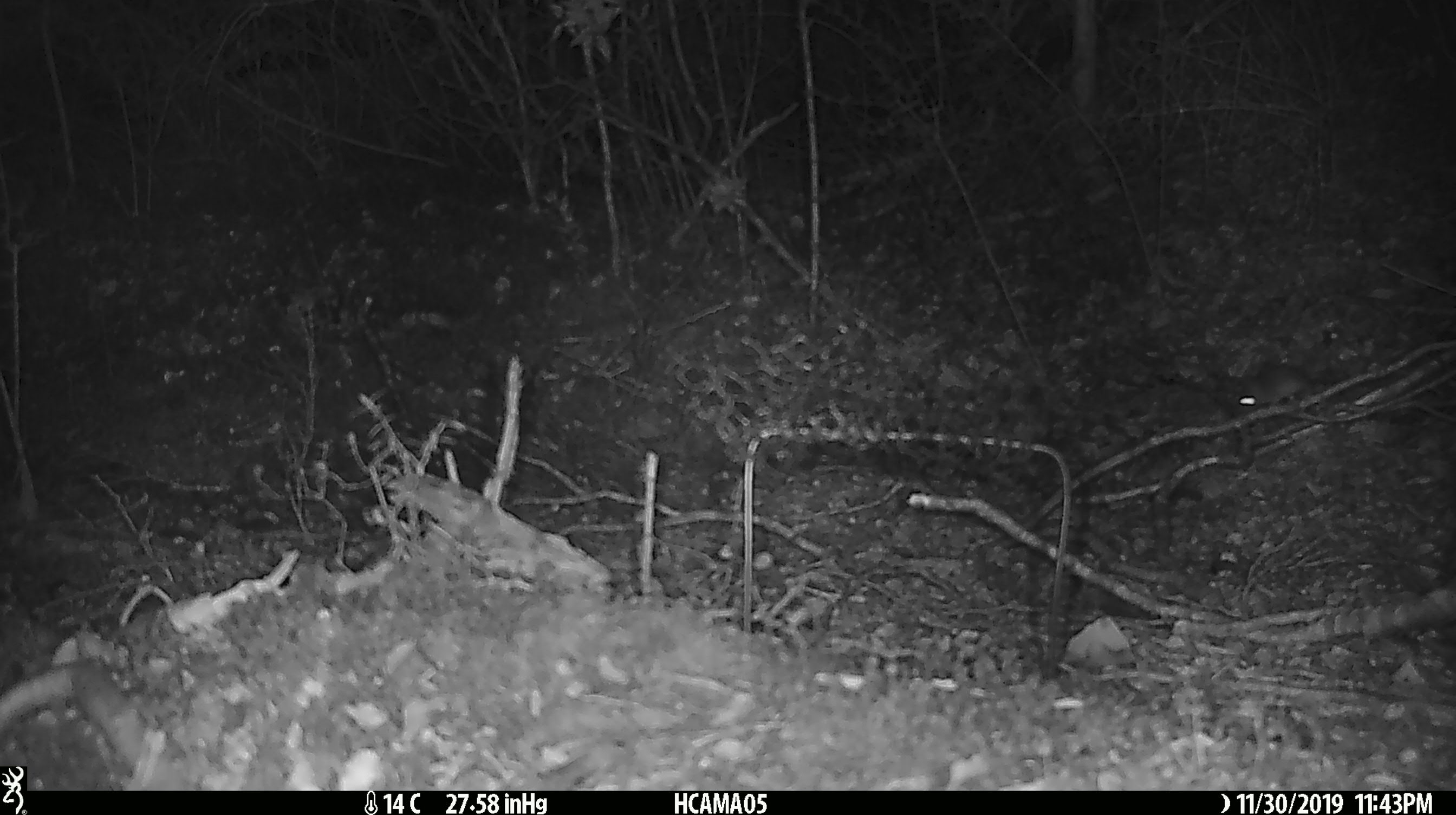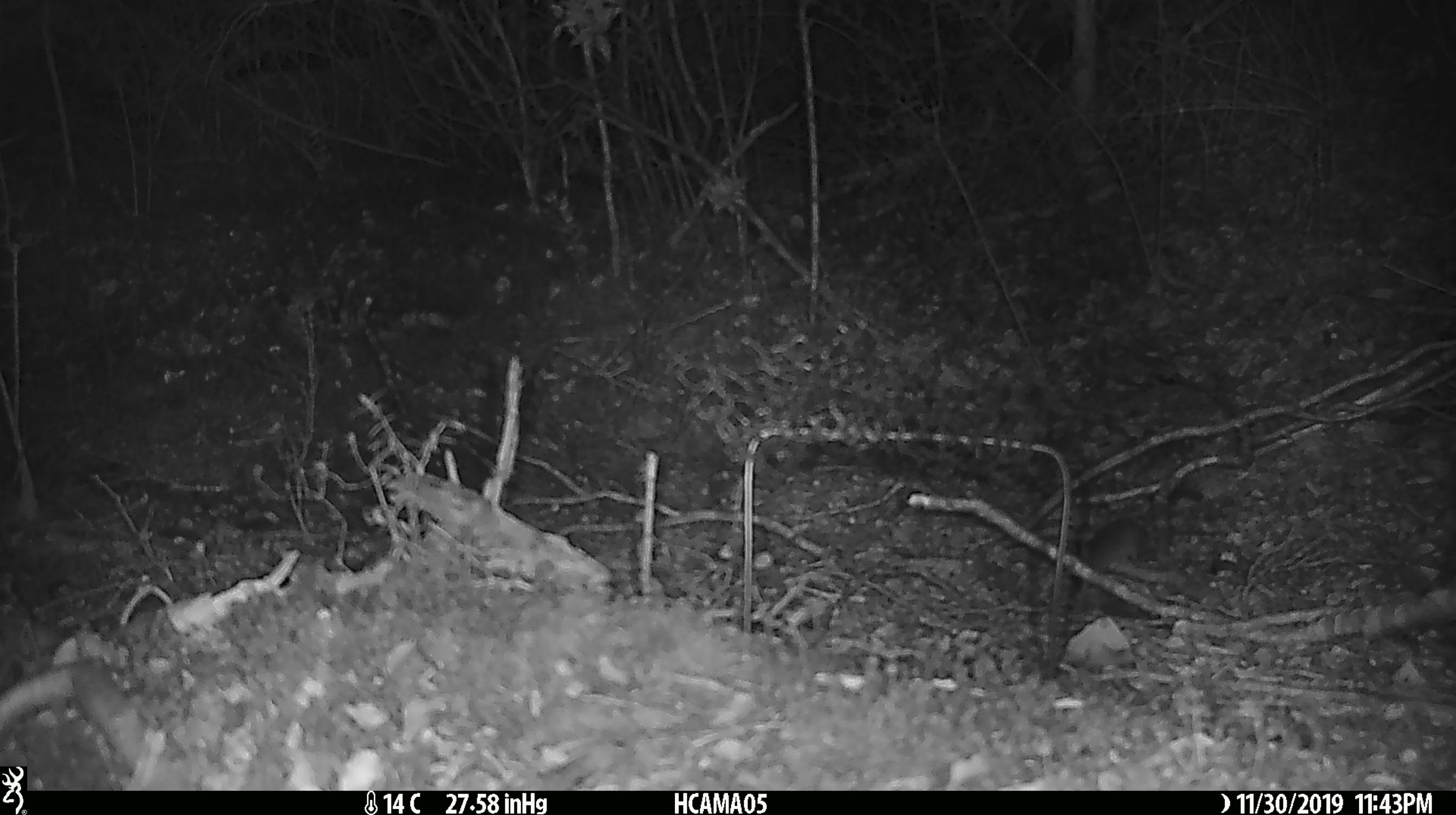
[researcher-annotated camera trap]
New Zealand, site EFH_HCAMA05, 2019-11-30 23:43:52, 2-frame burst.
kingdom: Animalia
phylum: Chordata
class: Mammalia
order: Rodentia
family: Muridae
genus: Mus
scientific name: Mus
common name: mouse